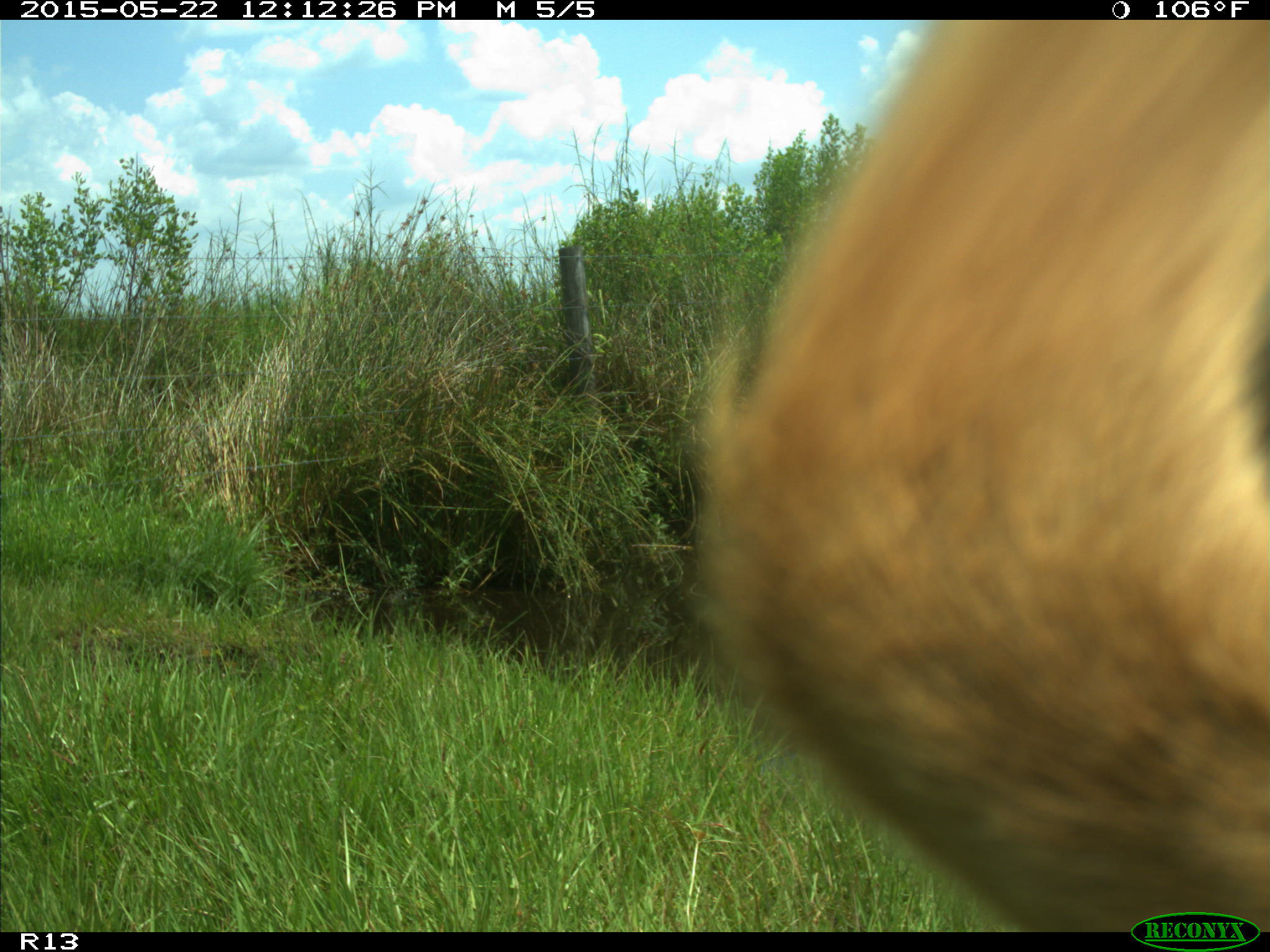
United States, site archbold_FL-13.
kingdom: Animalia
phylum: Chordata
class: Mammalia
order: Artiodactyla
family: Bovidae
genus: Bos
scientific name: Bos taurus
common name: domestic cow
Bos taurus (domestic cow).